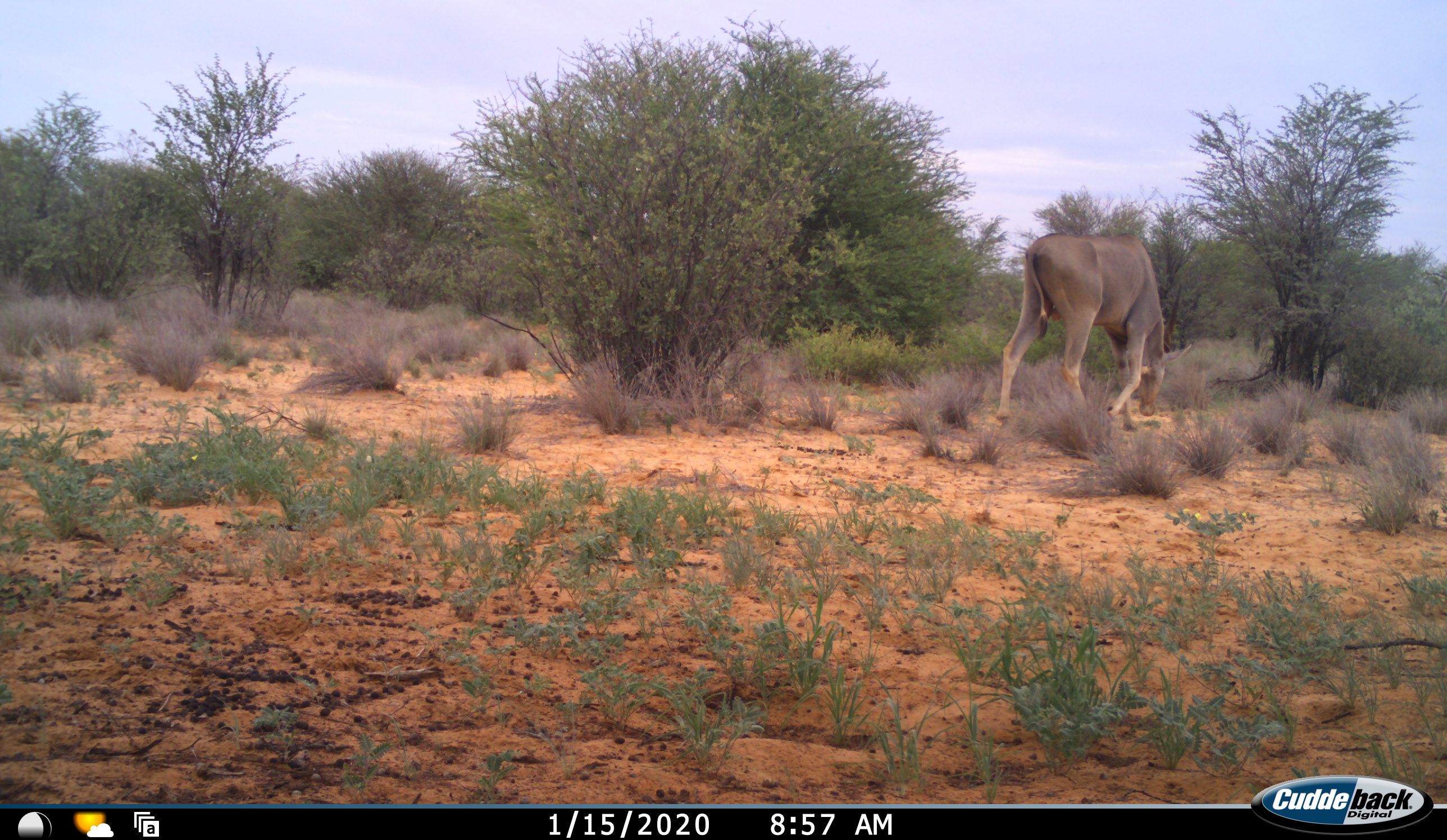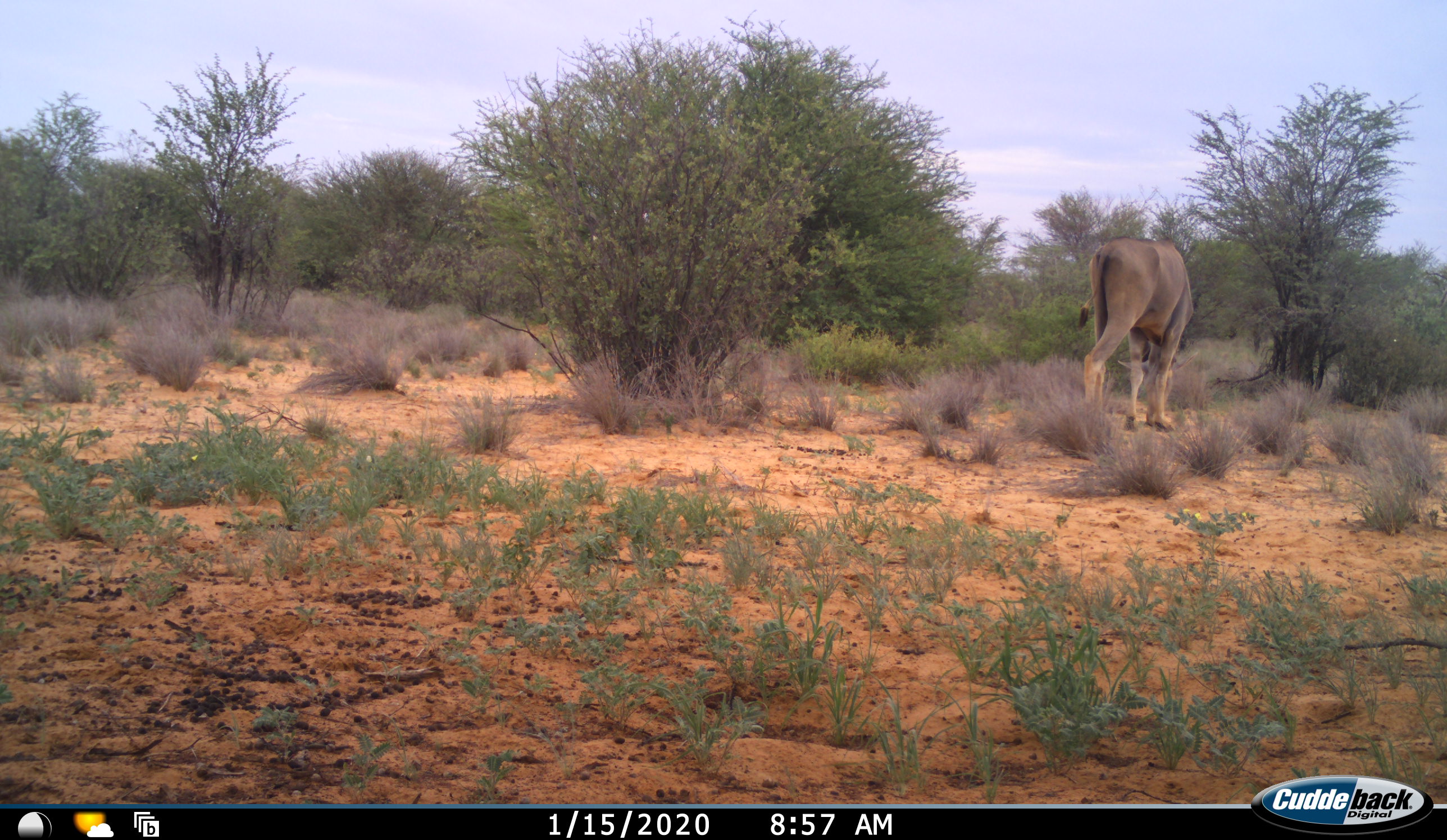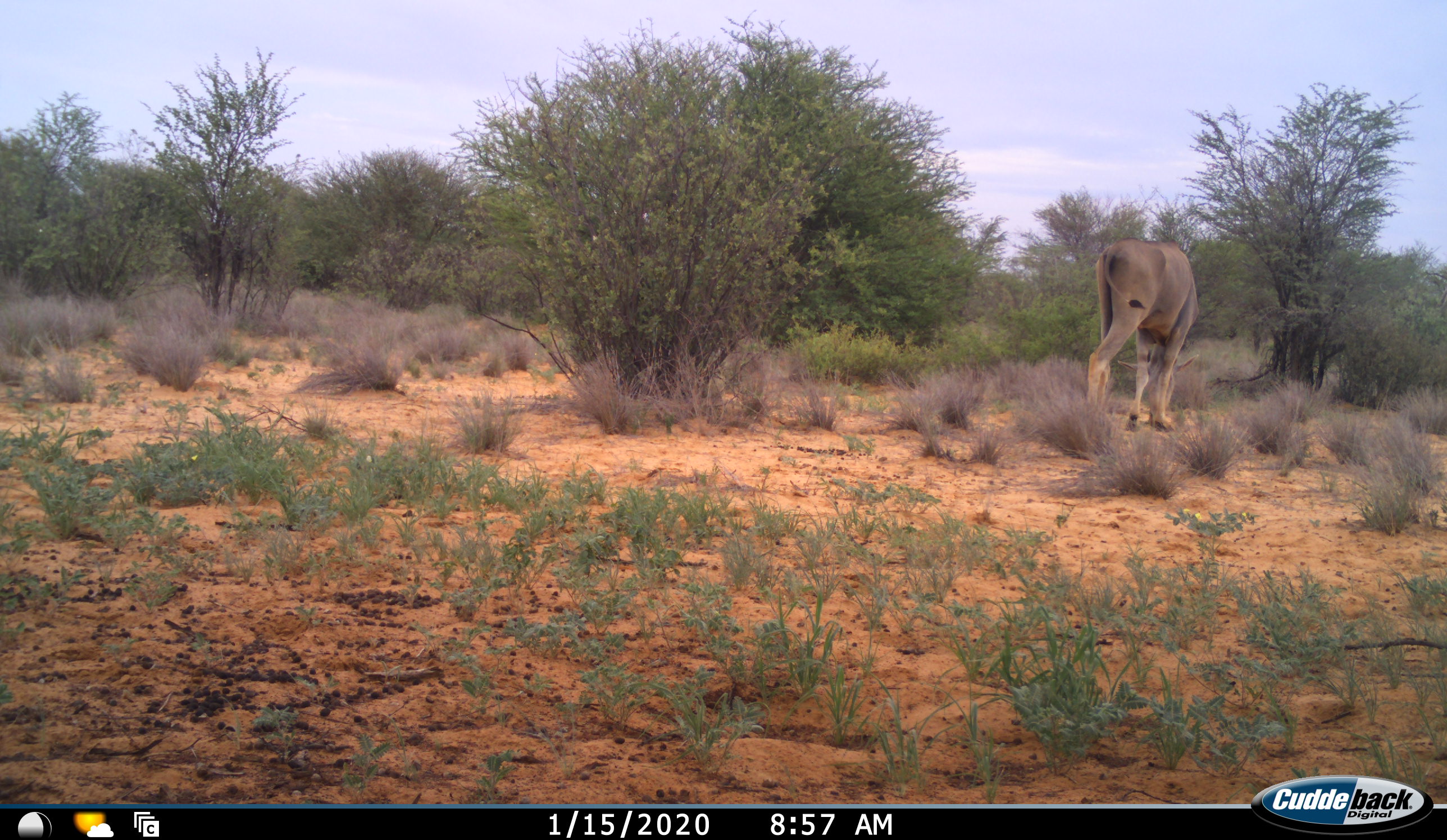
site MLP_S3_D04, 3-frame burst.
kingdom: Animalia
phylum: Chordata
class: Mammalia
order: Artiodactyla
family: Bovidae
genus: Tragelaphus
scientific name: Tragelaphus oryx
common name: eland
Eland (Tragelaphus oryx), count 1. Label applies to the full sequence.